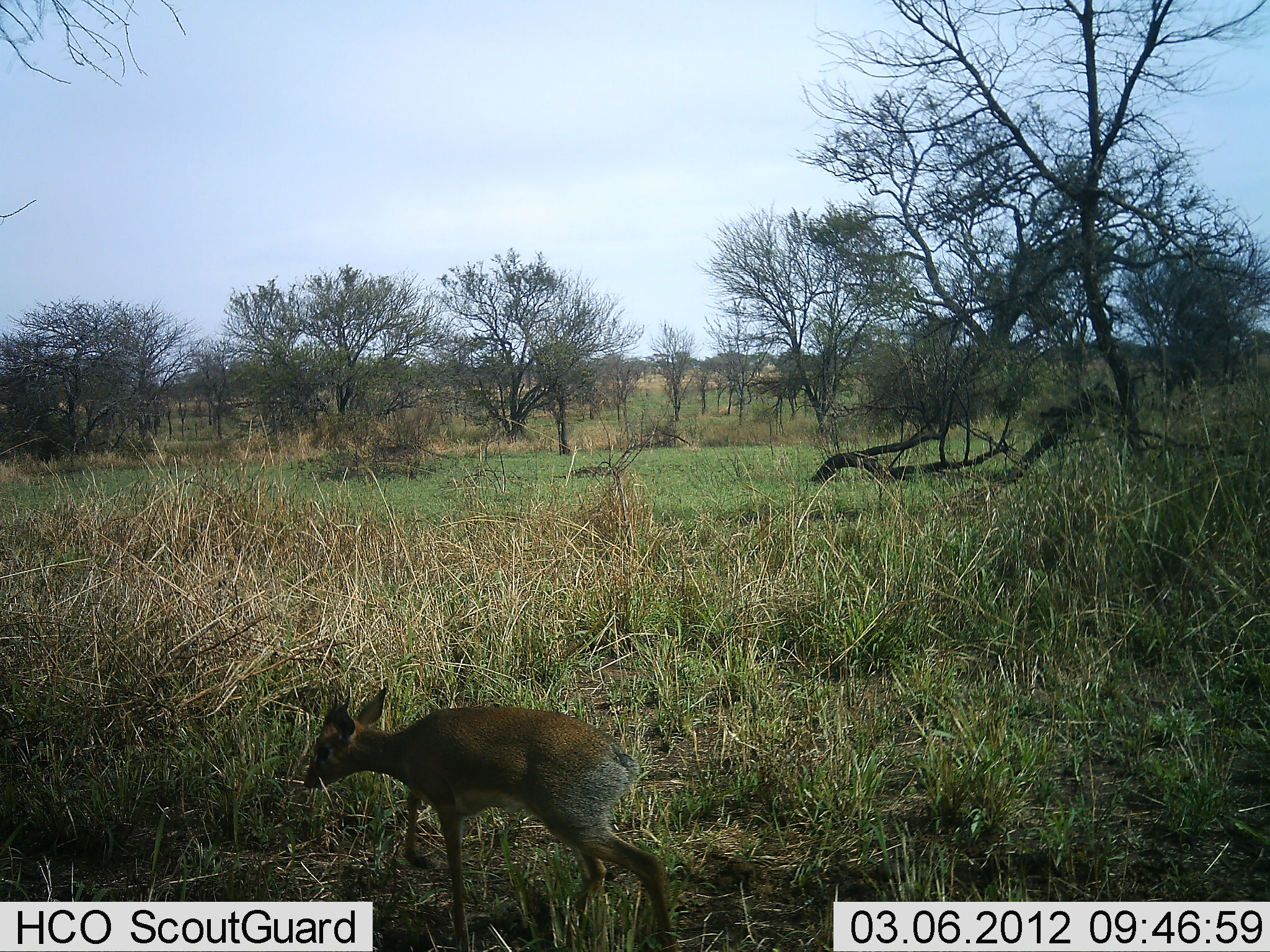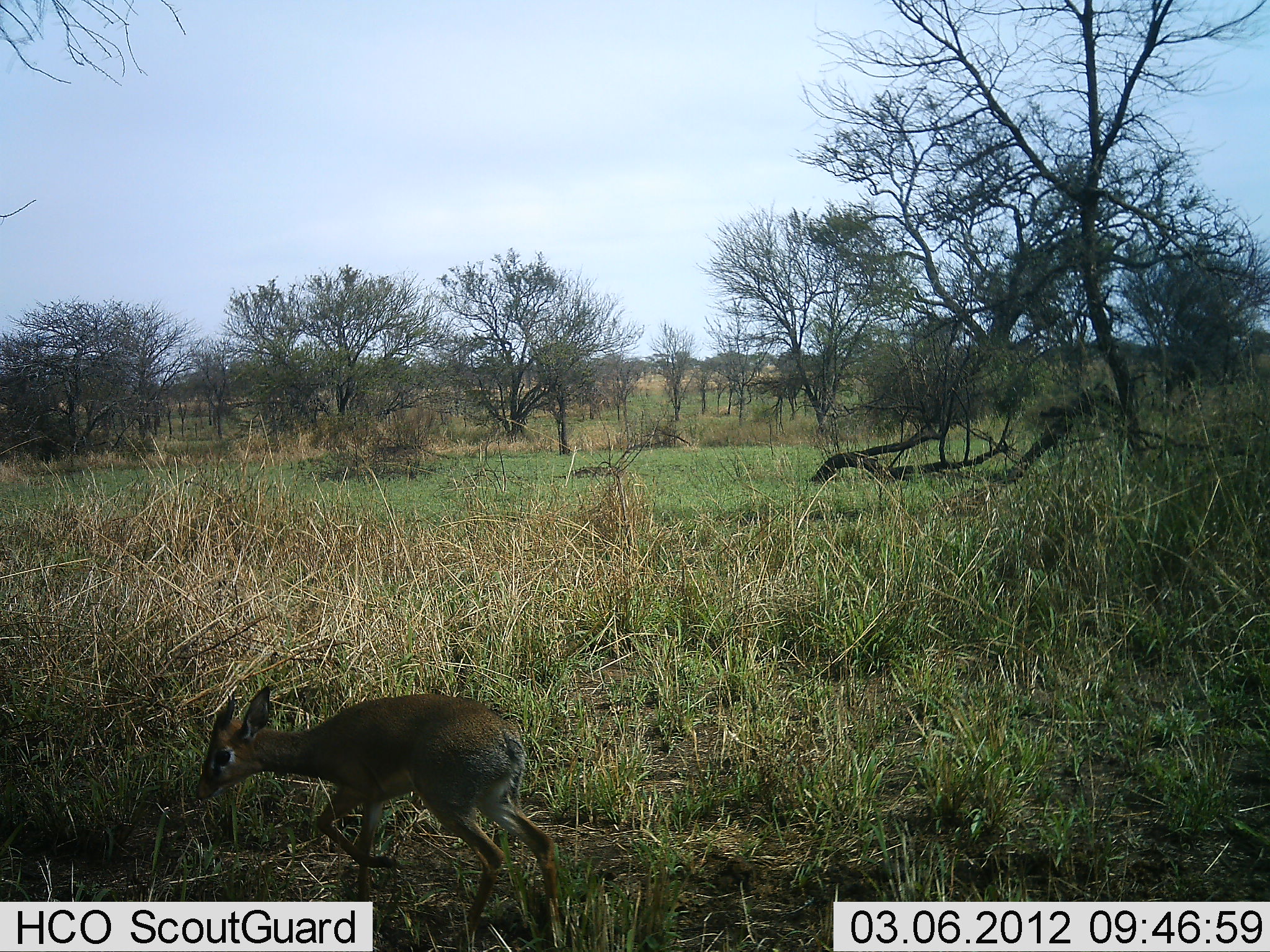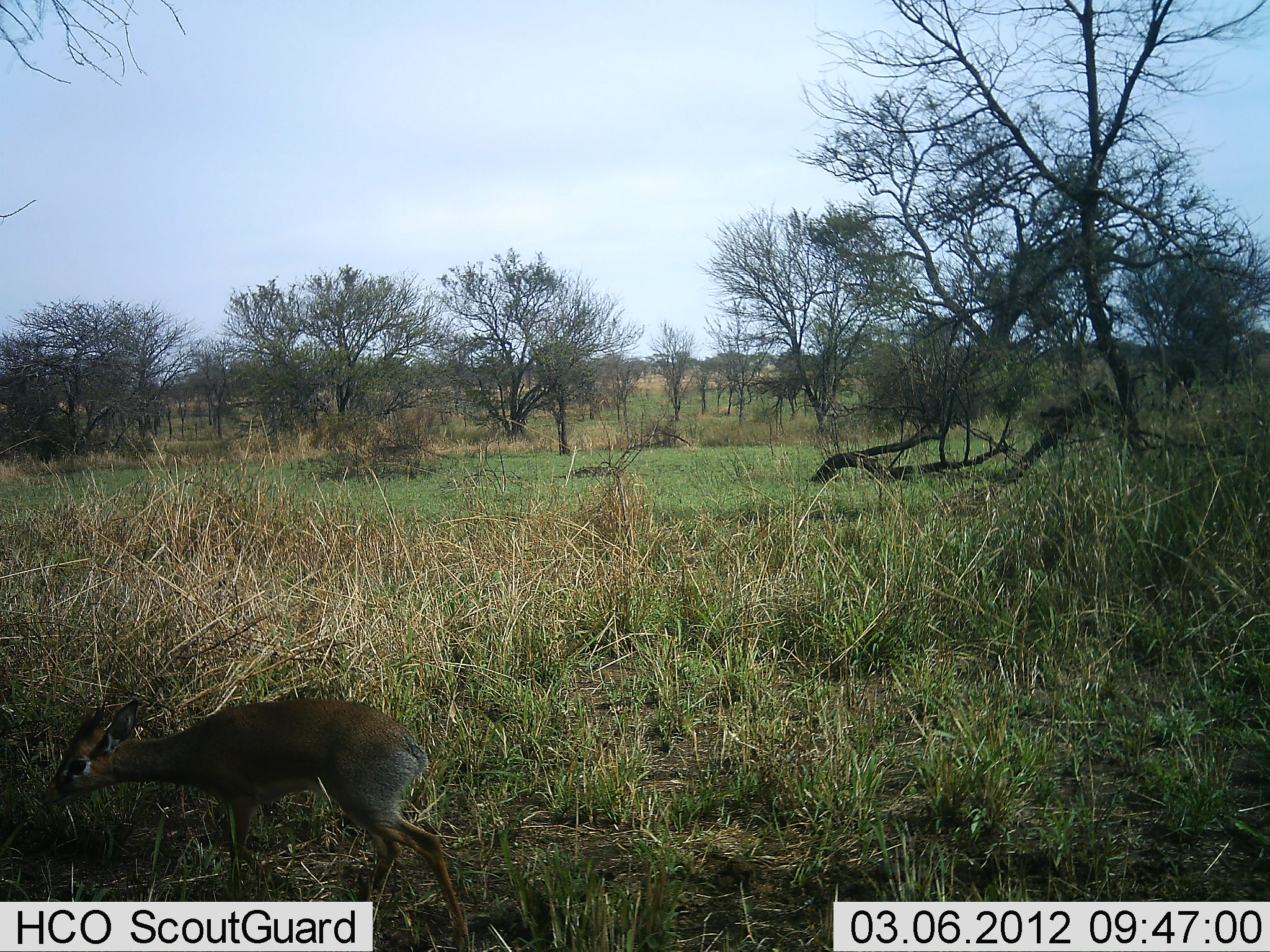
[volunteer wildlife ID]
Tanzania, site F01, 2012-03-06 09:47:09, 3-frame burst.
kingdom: Animalia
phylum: Chordata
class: Mammalia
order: Artiodactyla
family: Bovidae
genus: Madoqua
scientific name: Madoqua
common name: dikdik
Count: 1.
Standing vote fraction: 0%.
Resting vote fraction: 0%.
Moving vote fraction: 96%.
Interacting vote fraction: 0%.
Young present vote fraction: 0%.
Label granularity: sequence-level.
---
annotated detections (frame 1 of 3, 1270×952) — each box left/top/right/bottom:
animal: 304/685/687/951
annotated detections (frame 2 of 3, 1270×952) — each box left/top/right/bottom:
animal: 196/683/580/950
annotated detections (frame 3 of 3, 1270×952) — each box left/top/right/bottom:
animal: 40/696/470/951